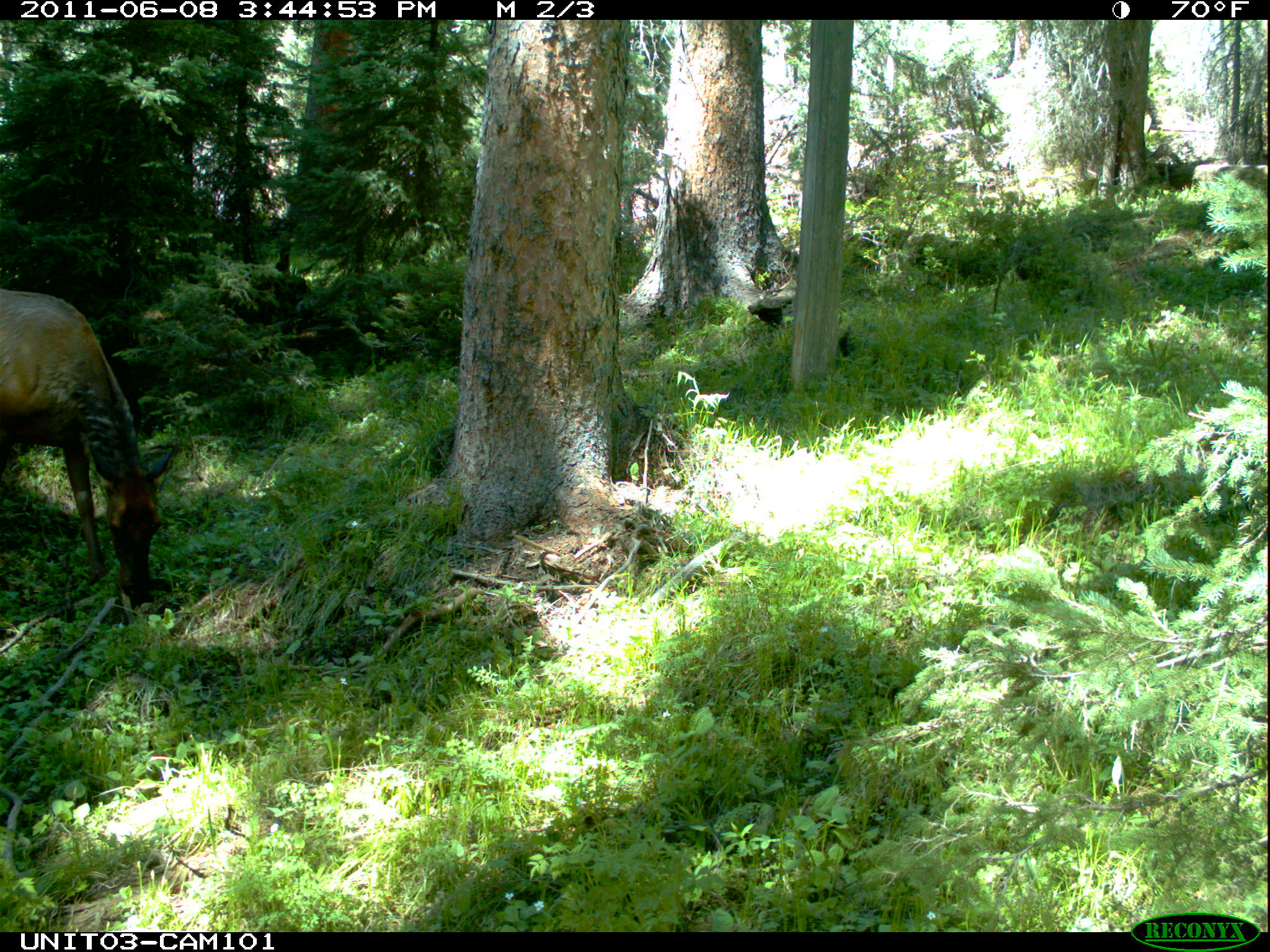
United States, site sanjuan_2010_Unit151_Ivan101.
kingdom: Animalia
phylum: Chordata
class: Mammalia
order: Artiodactyla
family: Cervidae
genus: Cervus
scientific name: Cervus elaphus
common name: red deer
Cervus elaphus (red deer).